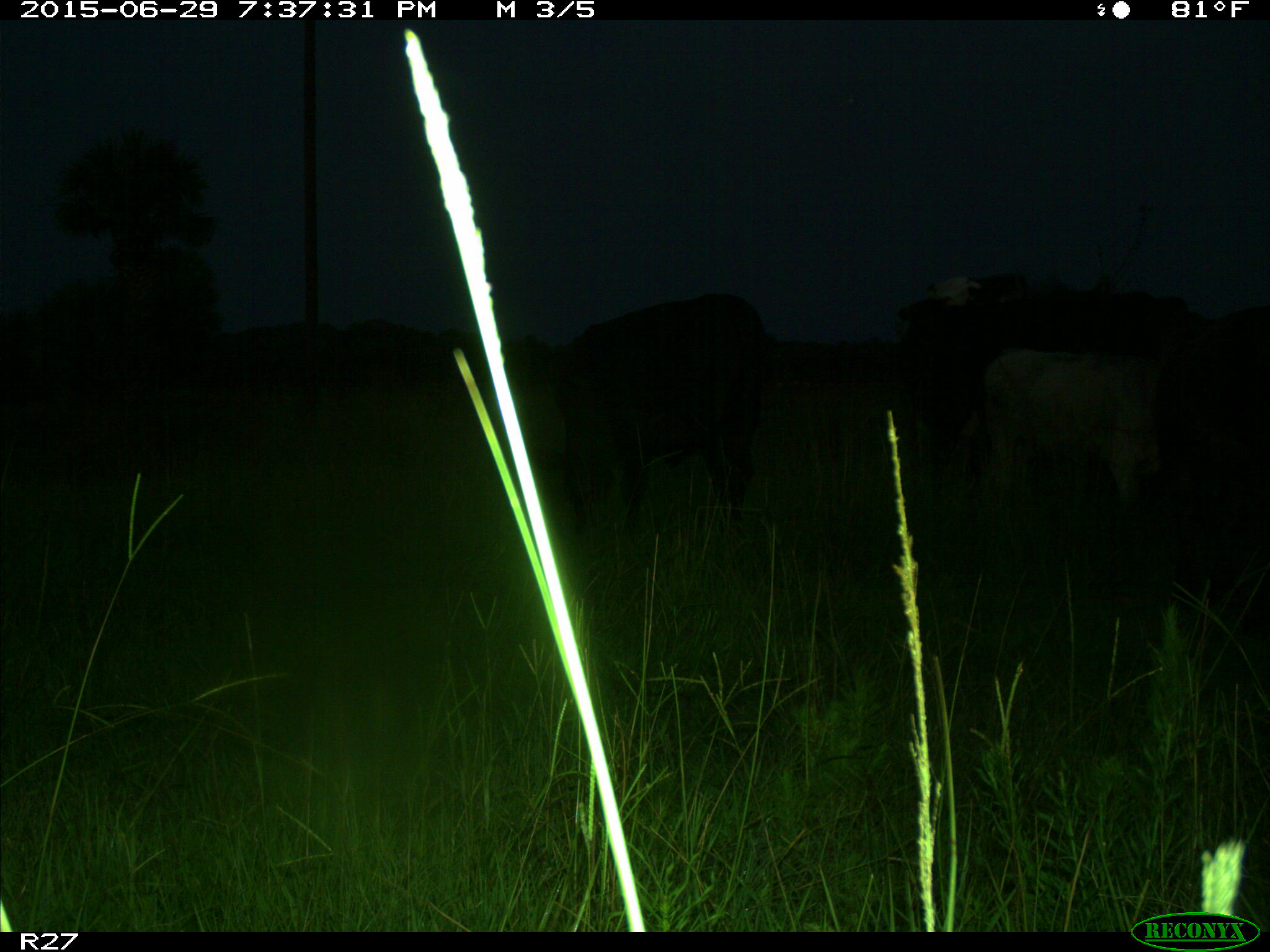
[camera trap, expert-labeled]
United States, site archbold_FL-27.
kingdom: Animalia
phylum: Chordata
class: Mammalia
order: Artiodactyla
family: Bovidae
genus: Bos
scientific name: Bos taurus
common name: domestic cow